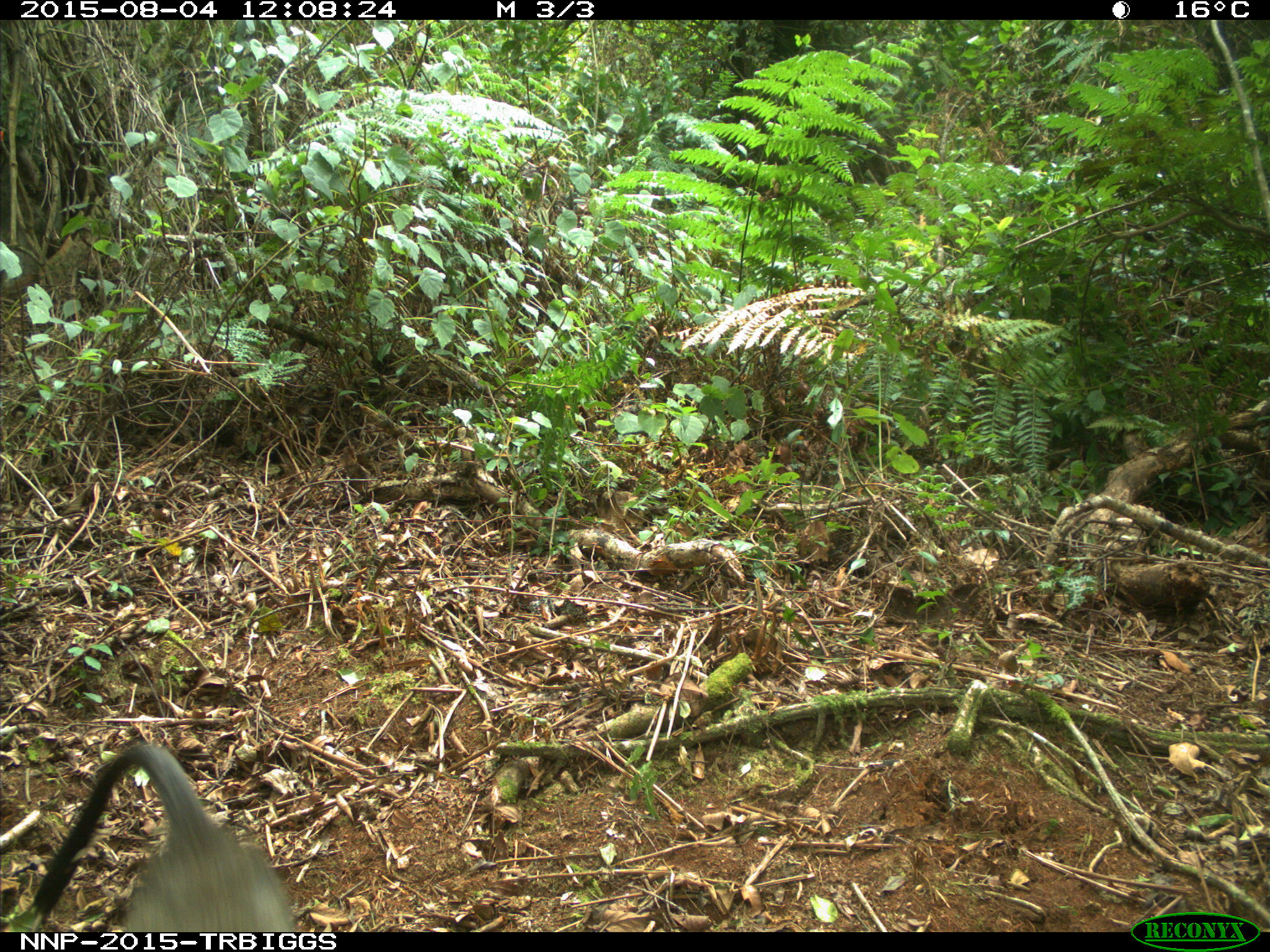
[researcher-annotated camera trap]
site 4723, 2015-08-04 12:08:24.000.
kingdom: Animalia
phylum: Chordata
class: Mammalia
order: Primates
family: Cercopithecidae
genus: Cercopithecus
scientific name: Cercopithecus mitis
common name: blue monkey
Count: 1.